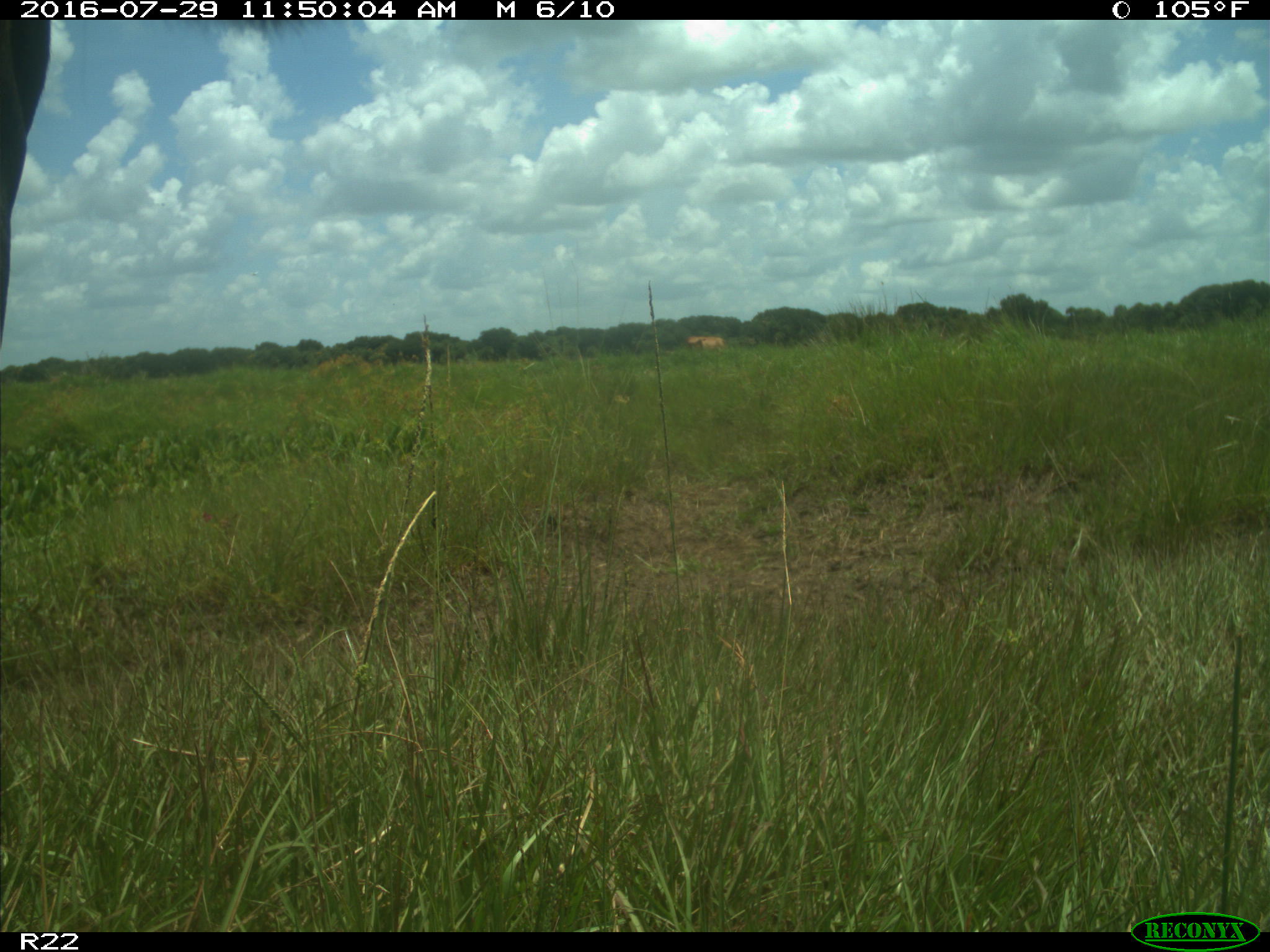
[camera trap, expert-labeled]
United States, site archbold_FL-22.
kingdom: Animalia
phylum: Chordata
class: Mammalia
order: Artiodactyla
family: Bovidae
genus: Bos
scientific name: Bos taurus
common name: domestic cow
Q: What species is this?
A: Bos taurus (domestic cow).